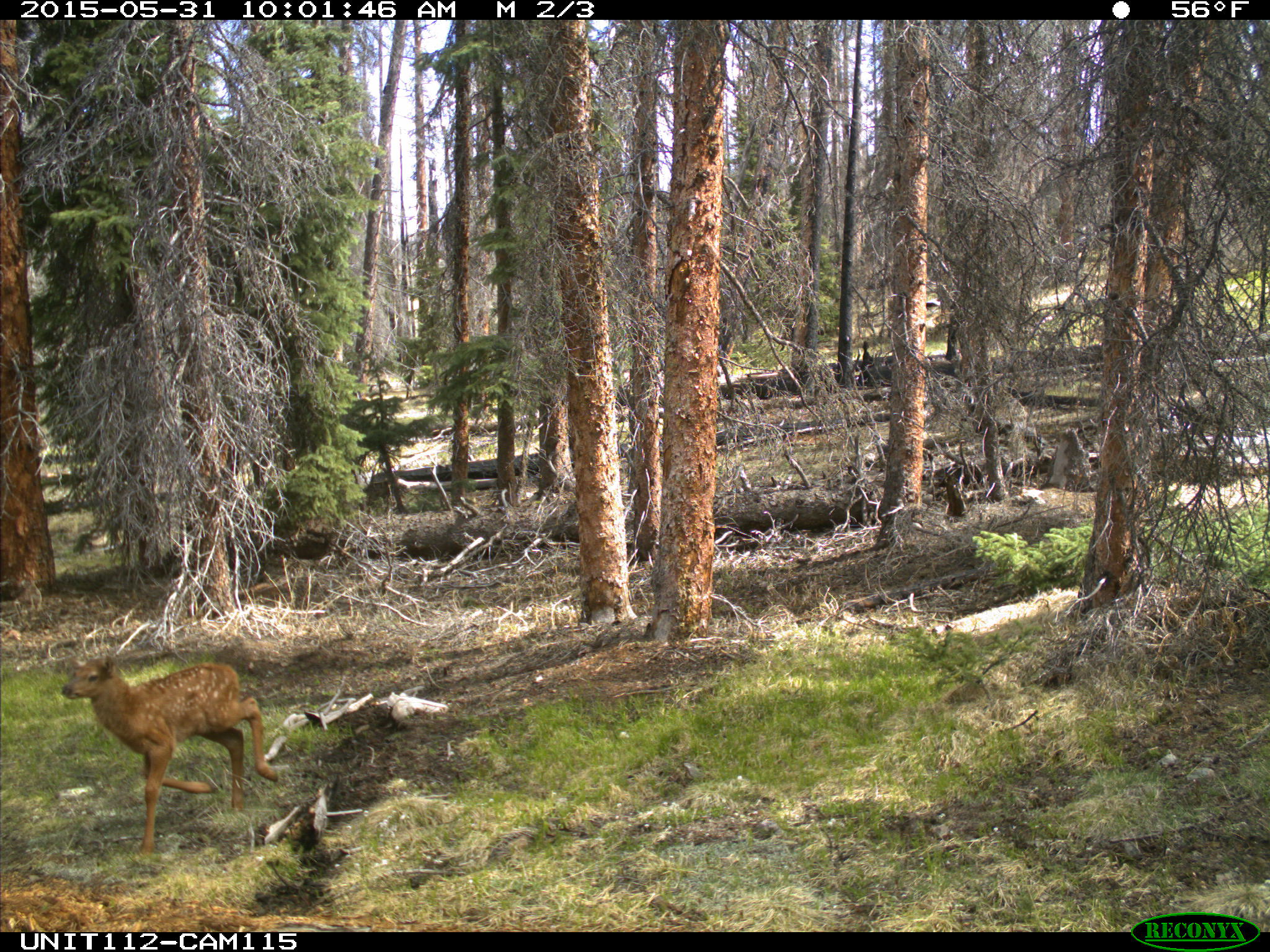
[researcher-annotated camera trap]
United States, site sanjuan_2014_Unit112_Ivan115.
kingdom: Animalia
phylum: Chordata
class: Mammalia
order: Artiodactyla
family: Cervidae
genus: Cervus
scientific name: Cervus elaphus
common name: red deer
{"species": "Cervus elaphus (red deer)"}